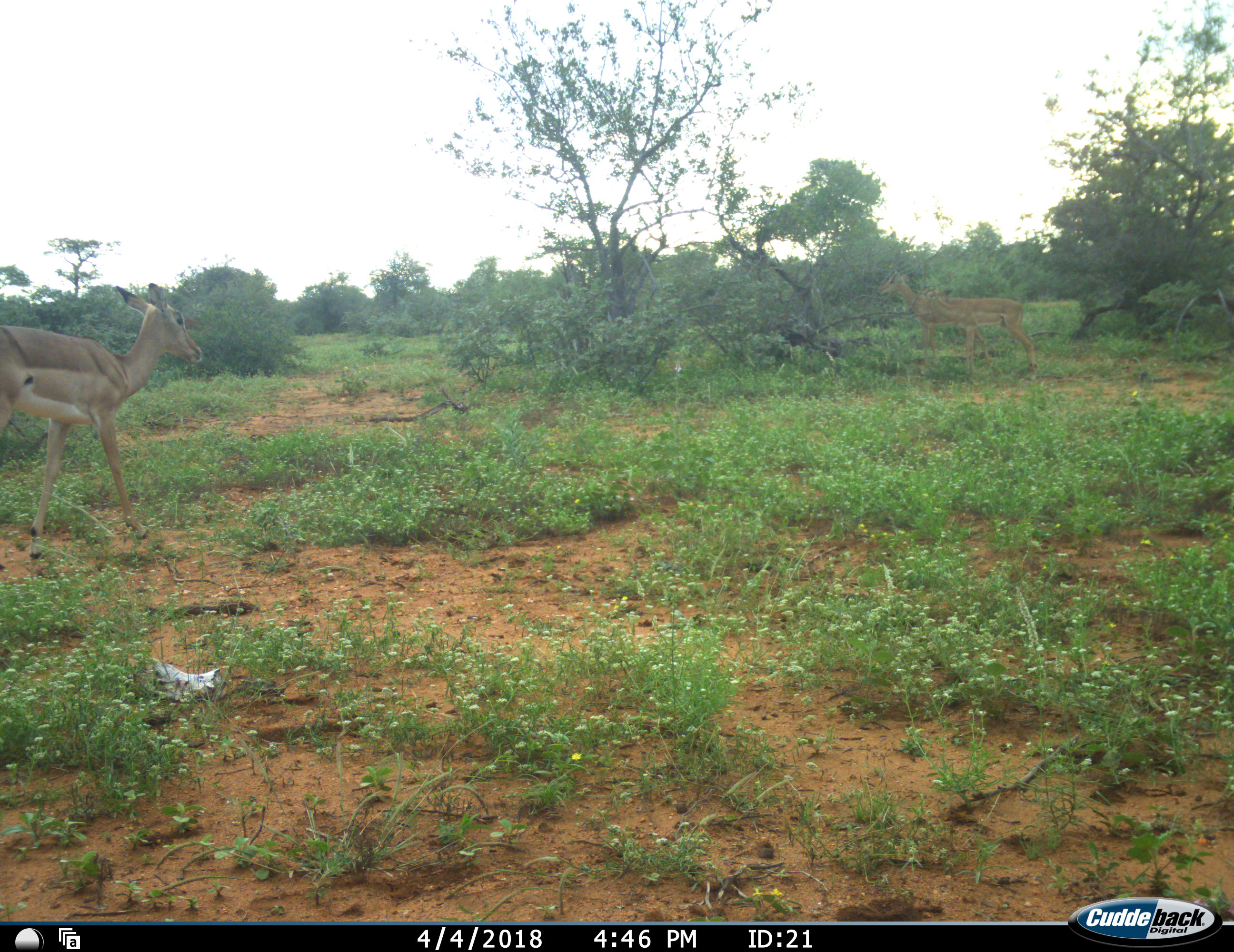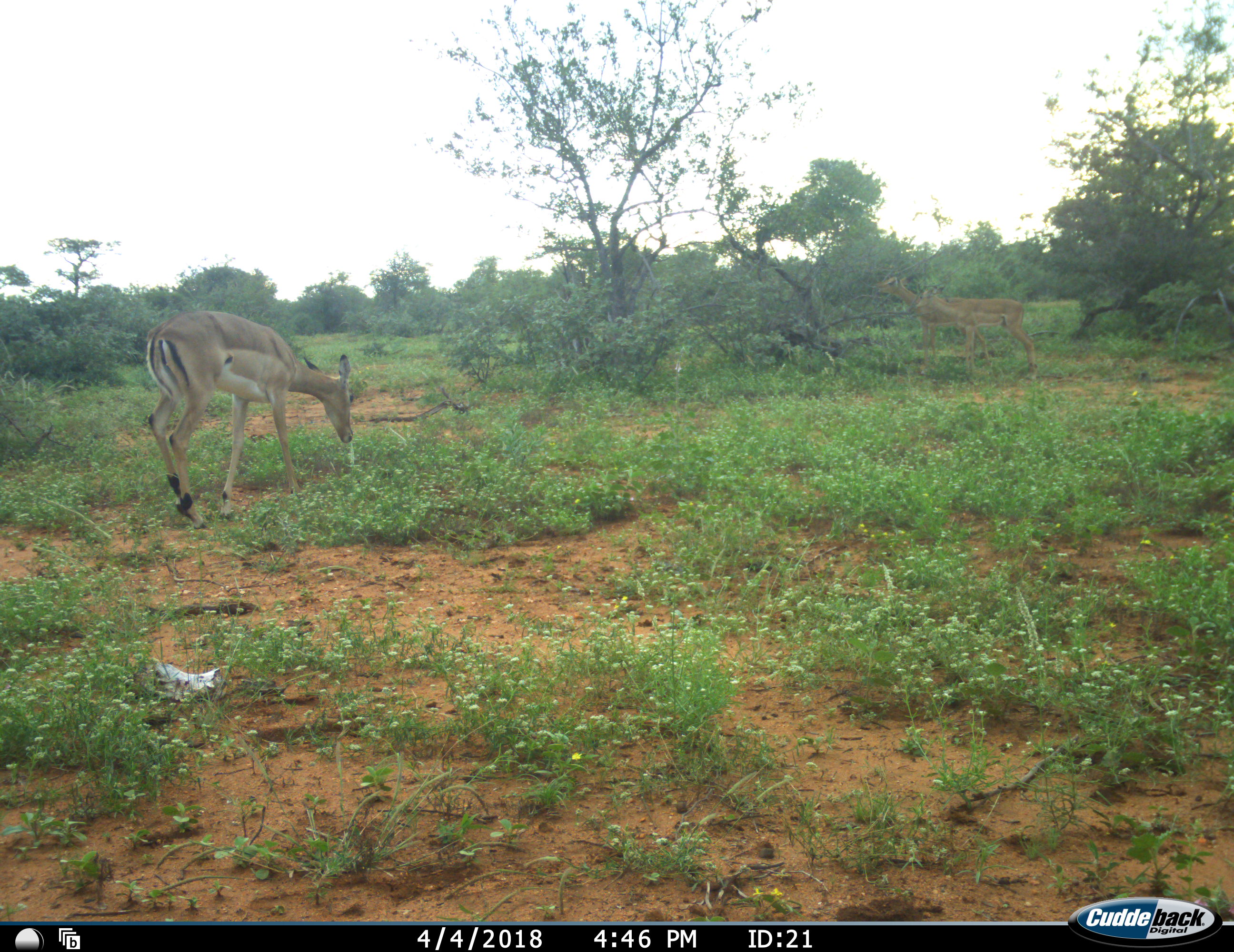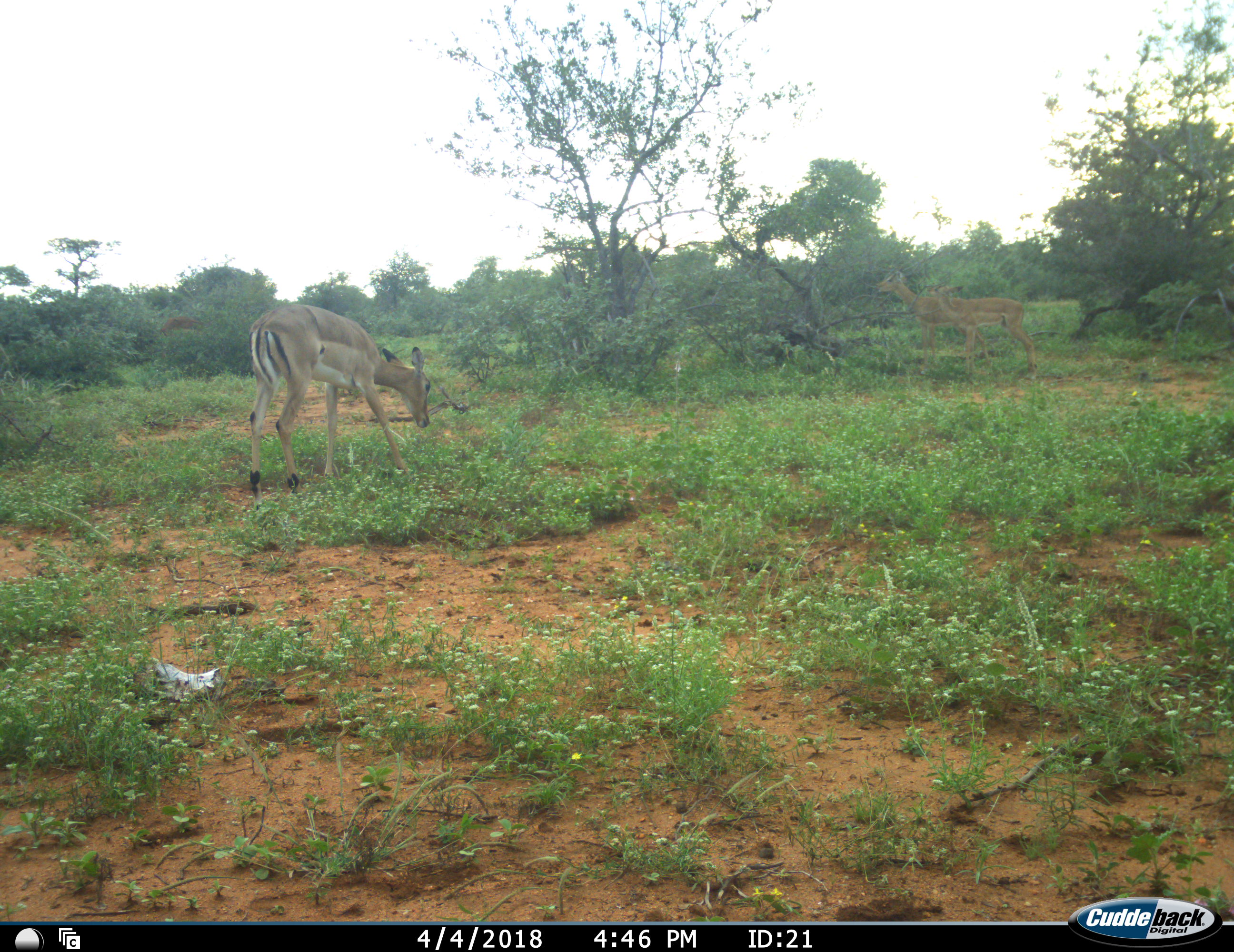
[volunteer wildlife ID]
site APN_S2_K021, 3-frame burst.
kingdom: Animalia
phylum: Chordata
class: Mammalia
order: Artiodactyla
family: Bovidae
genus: Aepyceros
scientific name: Aepyceros melampus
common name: impala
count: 3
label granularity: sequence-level